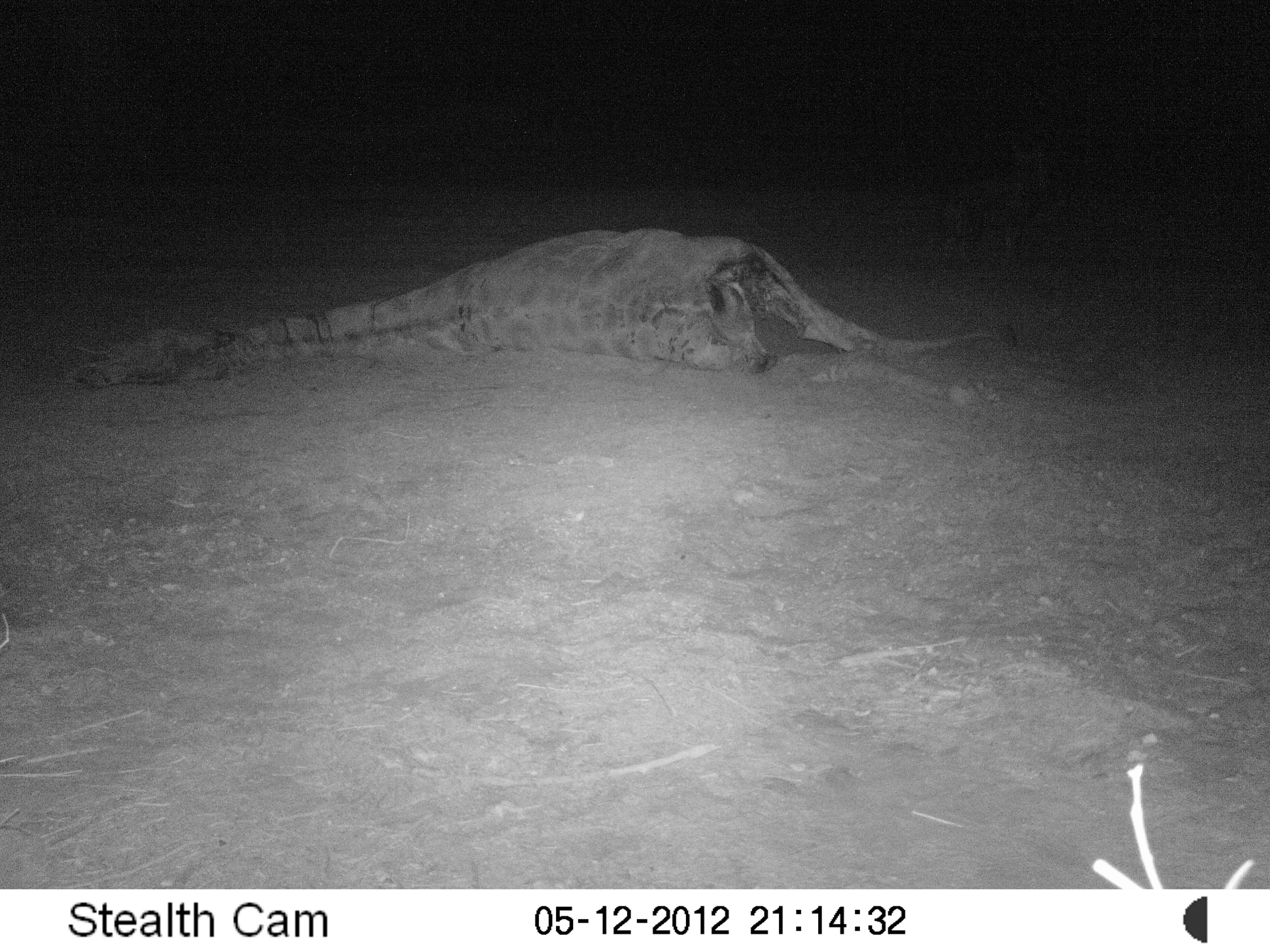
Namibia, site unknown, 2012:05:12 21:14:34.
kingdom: Animalia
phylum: Chordata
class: Mammalia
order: Carnivora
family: Hyaenidae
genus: Parahyaena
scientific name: Parahyaena brunnea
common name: brown hyena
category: hyaena brunnea